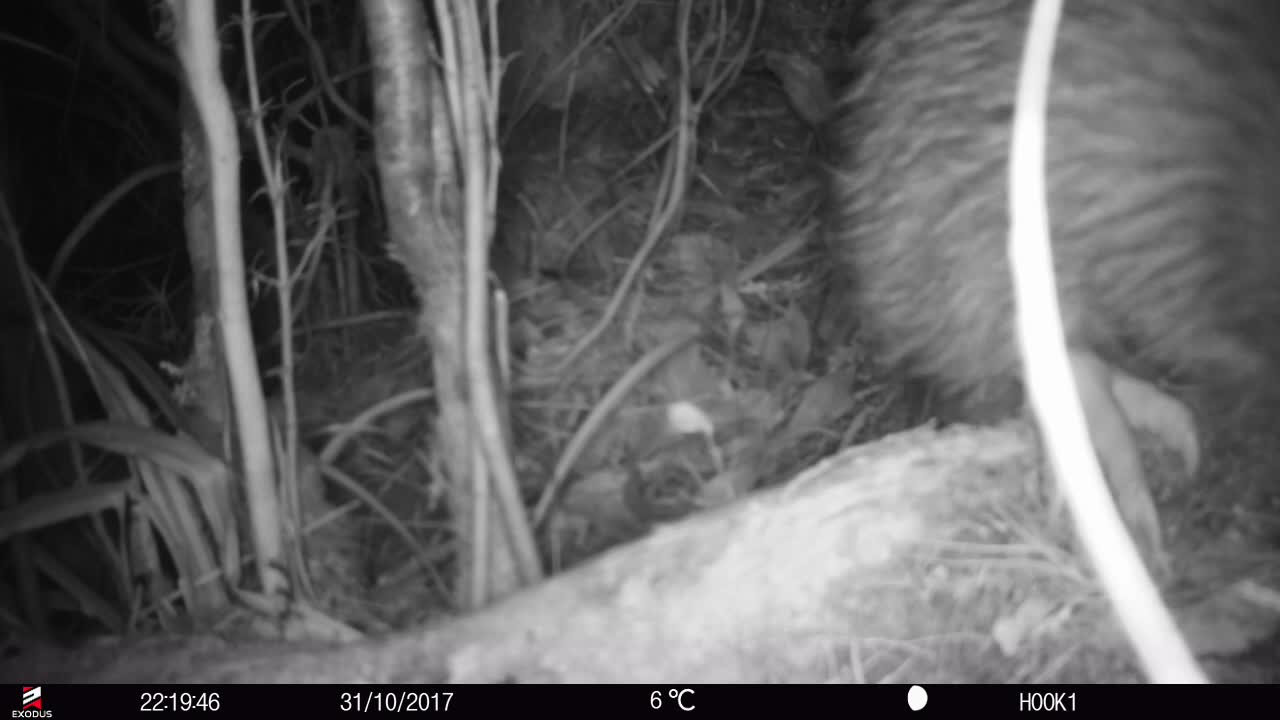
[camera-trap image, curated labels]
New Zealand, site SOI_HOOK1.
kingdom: Animalia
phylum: Chordata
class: Aves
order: Apterygiformes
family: Apterygidae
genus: Apteryx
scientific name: Apteryx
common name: kiwi